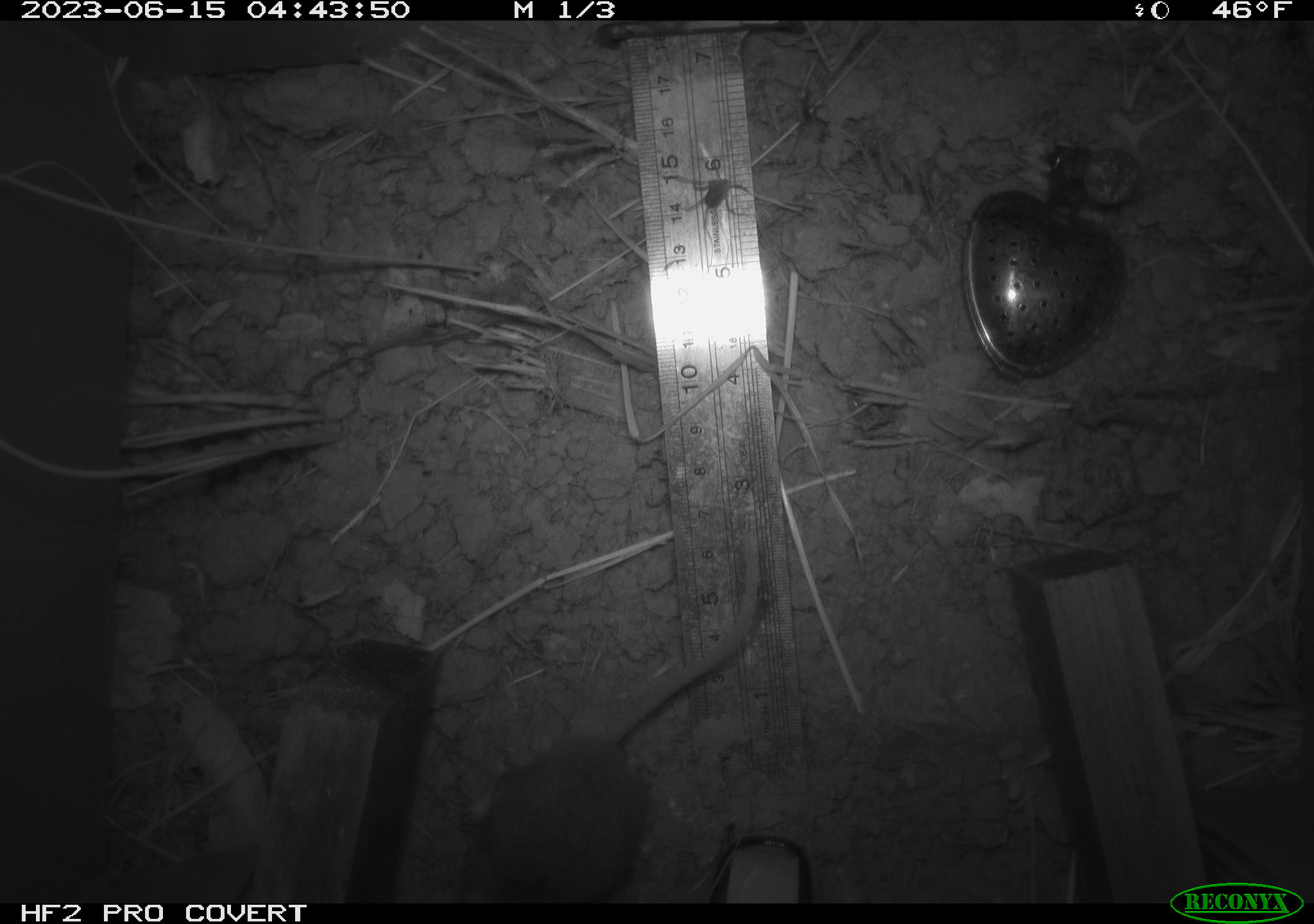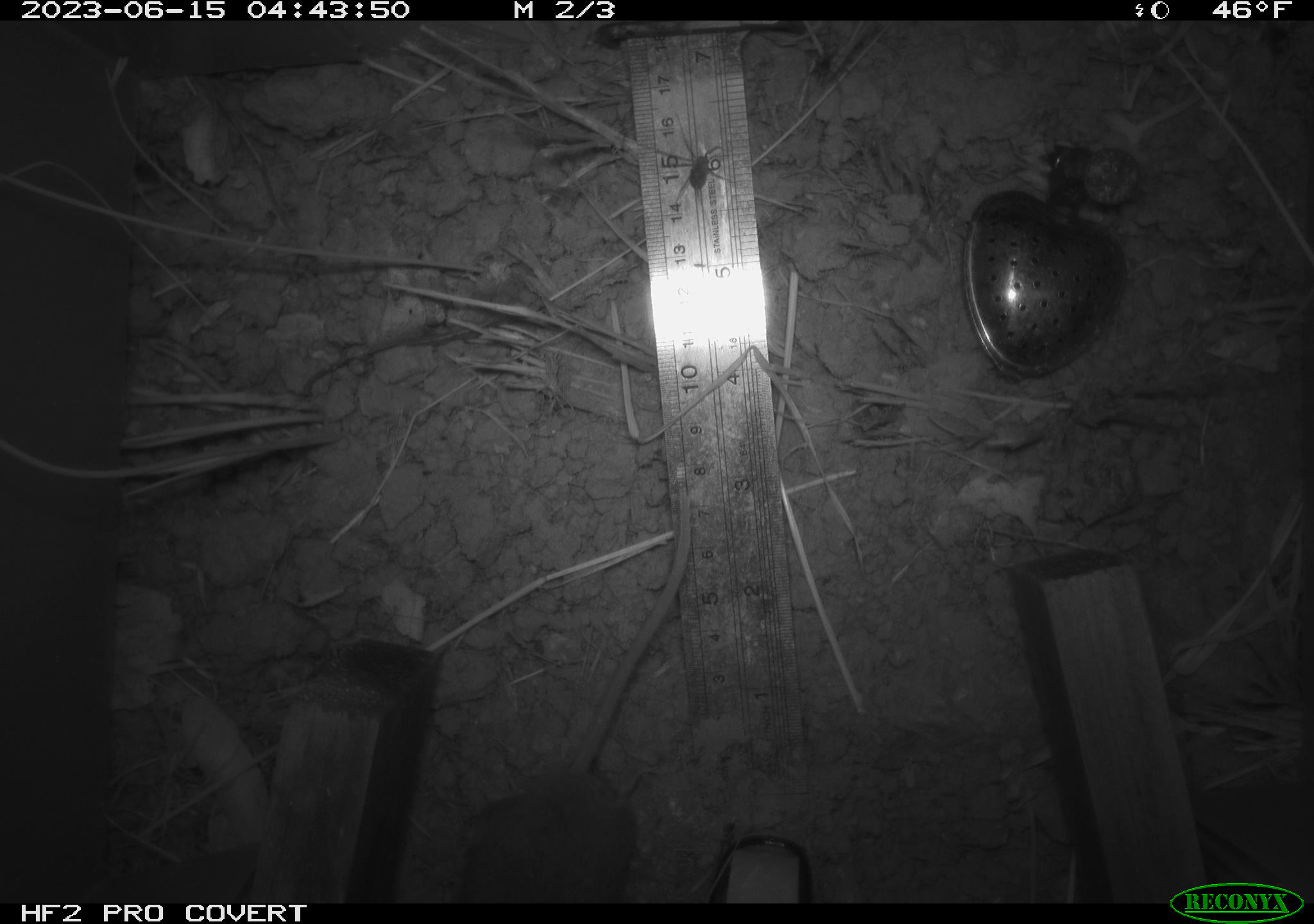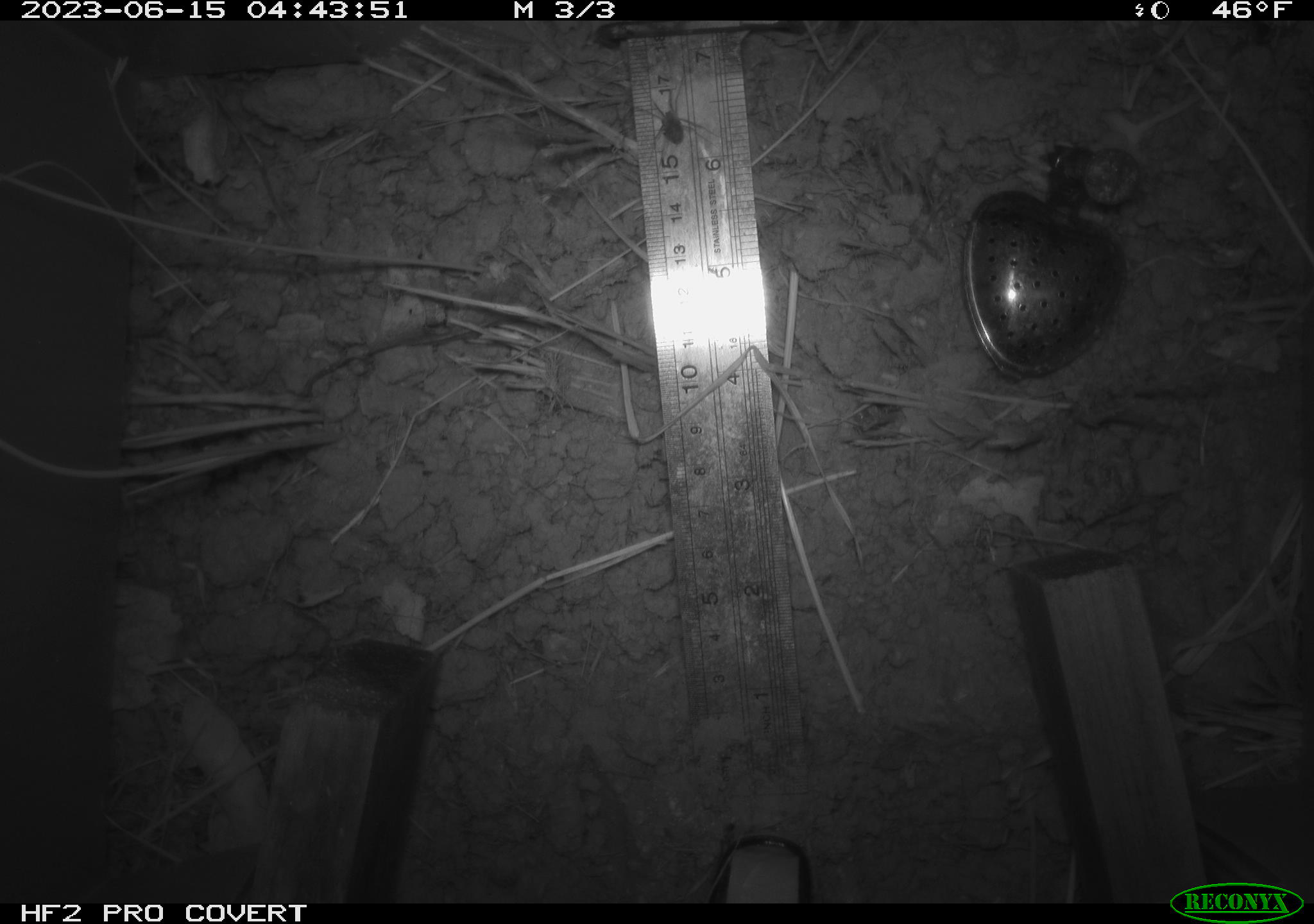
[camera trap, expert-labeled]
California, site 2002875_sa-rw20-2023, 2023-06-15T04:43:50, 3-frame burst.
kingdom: Animalia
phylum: Arthropoda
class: Arachnida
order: Araneae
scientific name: Araneae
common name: spider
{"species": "spider (Araneae)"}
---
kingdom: Animalia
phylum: Chordata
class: Mammalia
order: Rodentia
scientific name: Rodentia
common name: rodent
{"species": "rodent (Rodentia)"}